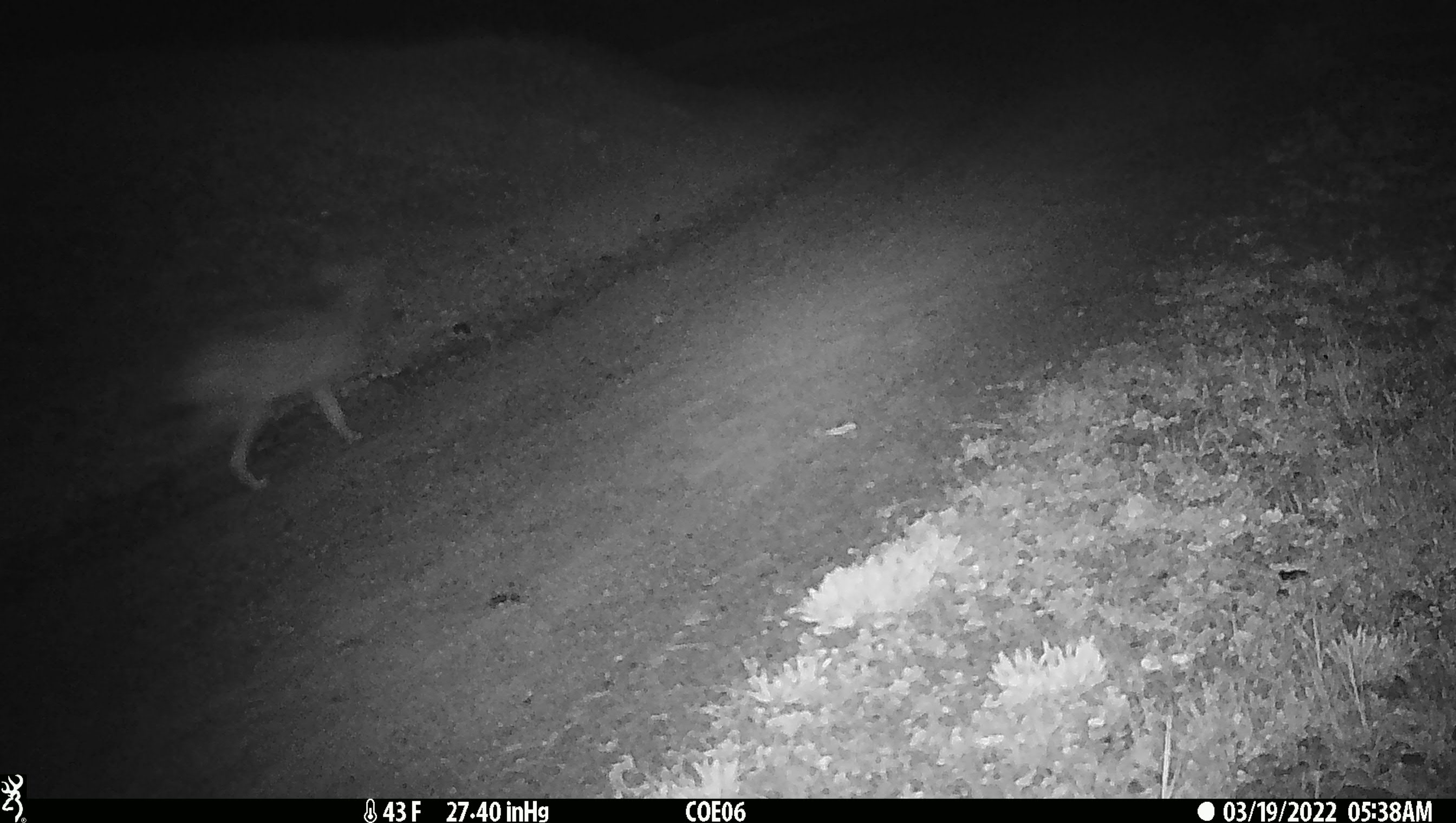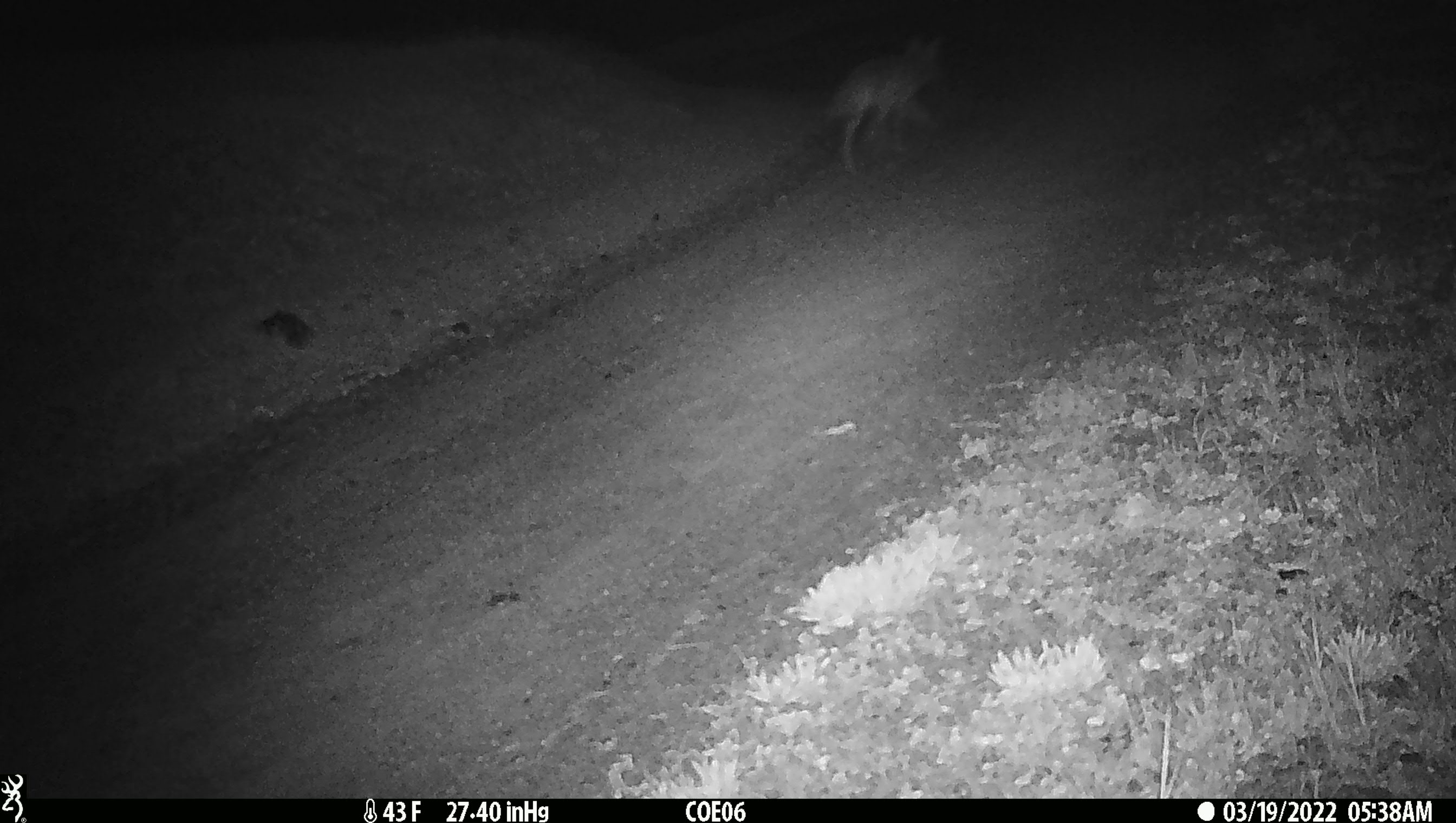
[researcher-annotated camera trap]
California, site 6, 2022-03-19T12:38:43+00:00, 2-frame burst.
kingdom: Animalia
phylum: Chordata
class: Mammalia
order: Carnivora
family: Canidae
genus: Canis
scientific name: Canis latrans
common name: coyote